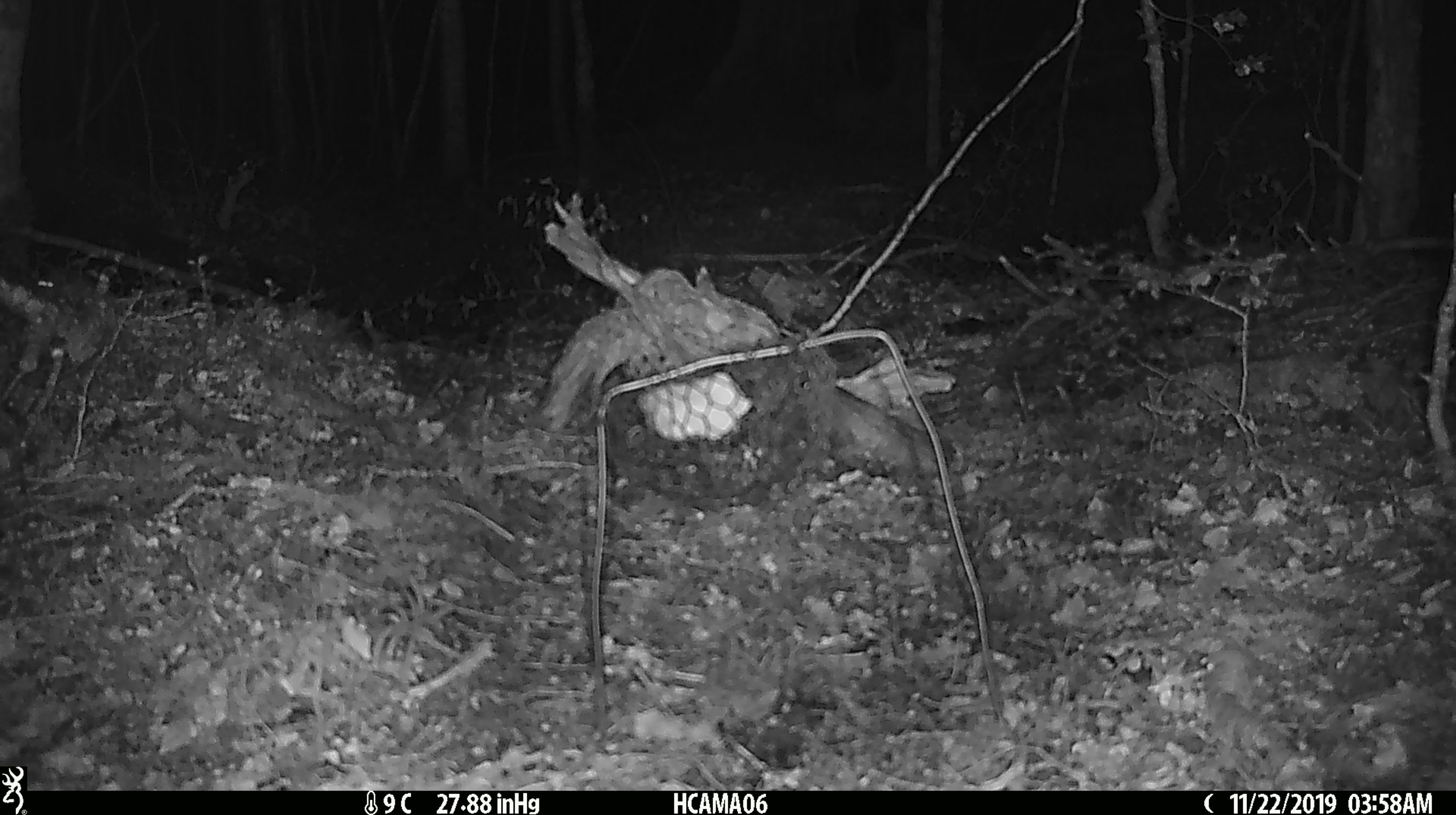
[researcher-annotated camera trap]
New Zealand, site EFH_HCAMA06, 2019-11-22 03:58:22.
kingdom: Animalia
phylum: Chordata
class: Mammalia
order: Rodentia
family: Muridae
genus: Mus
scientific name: Mus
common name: mouse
Mouse (Mus).